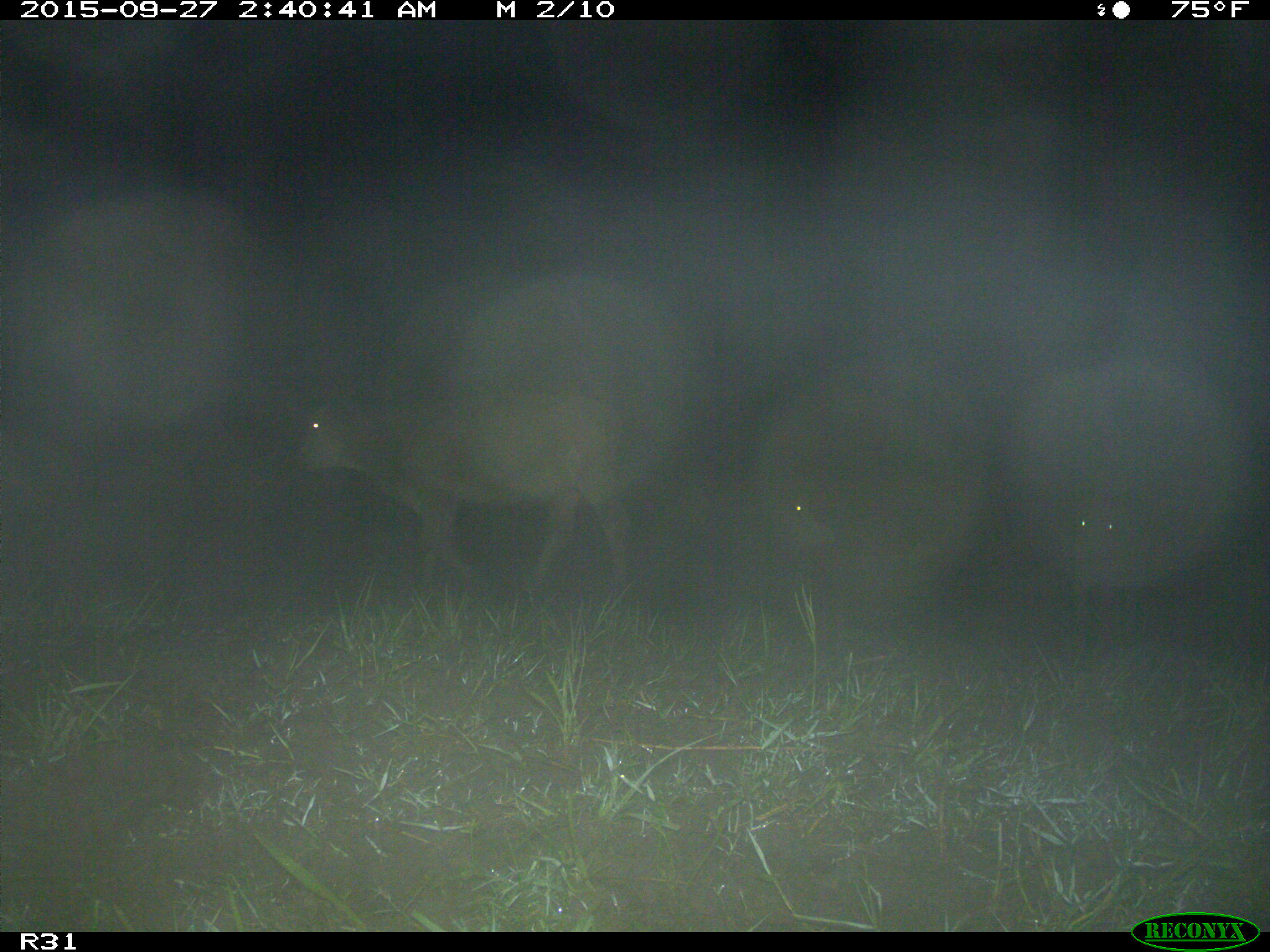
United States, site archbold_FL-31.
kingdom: Animalia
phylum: Chordata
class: Mammalia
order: Artiodactyla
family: Bovidae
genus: Bos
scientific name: Bos taurus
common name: domestic cow